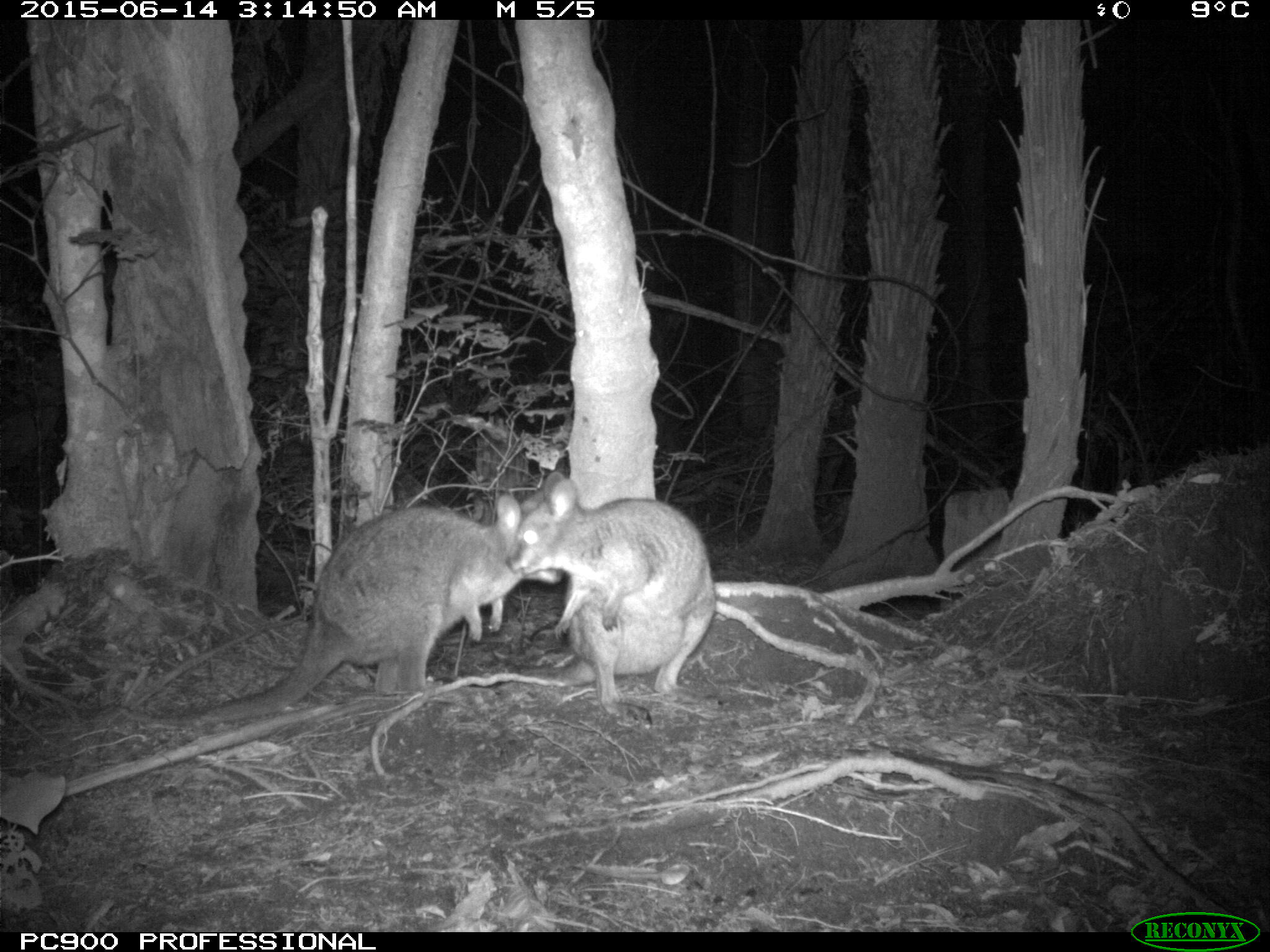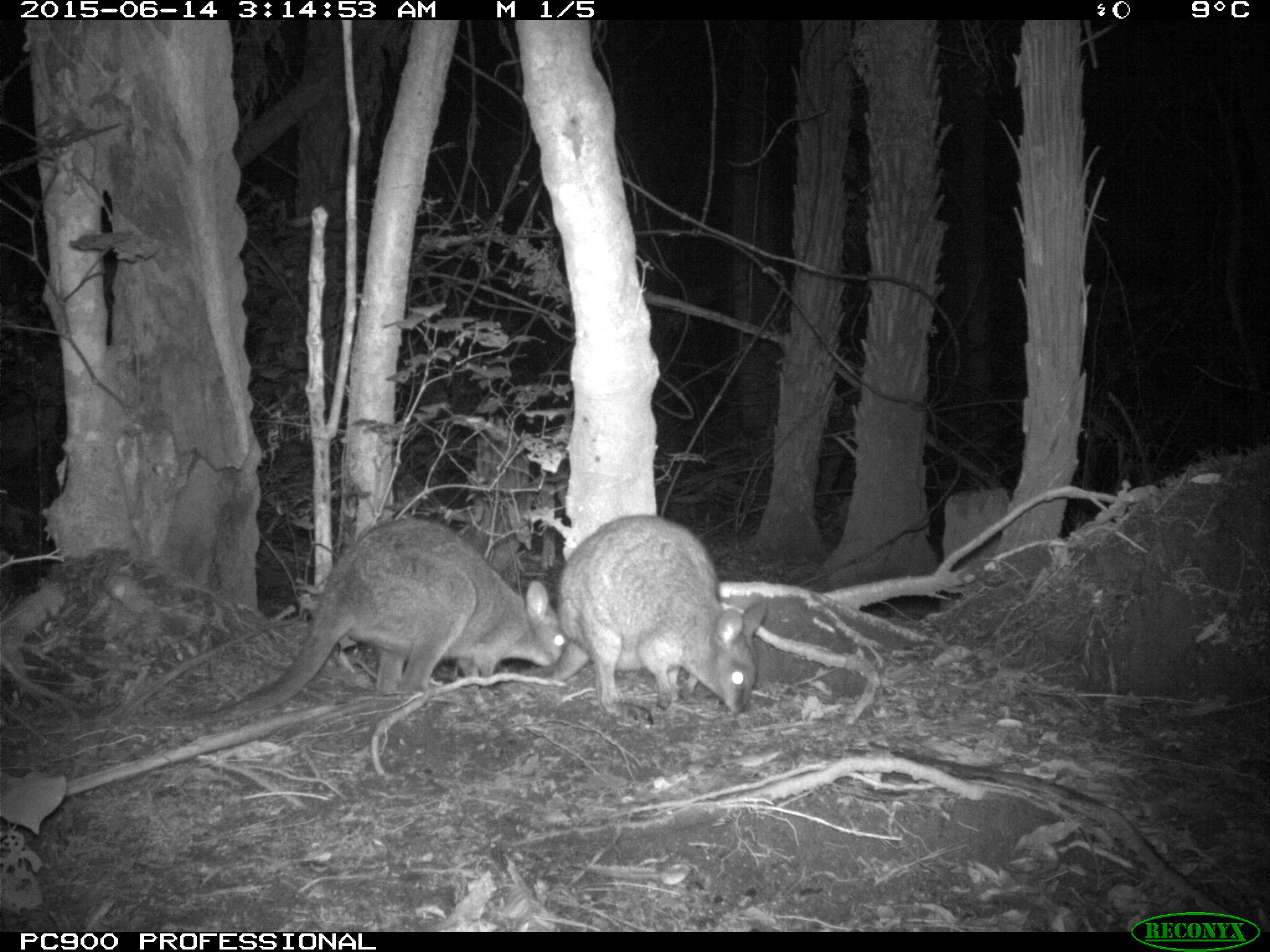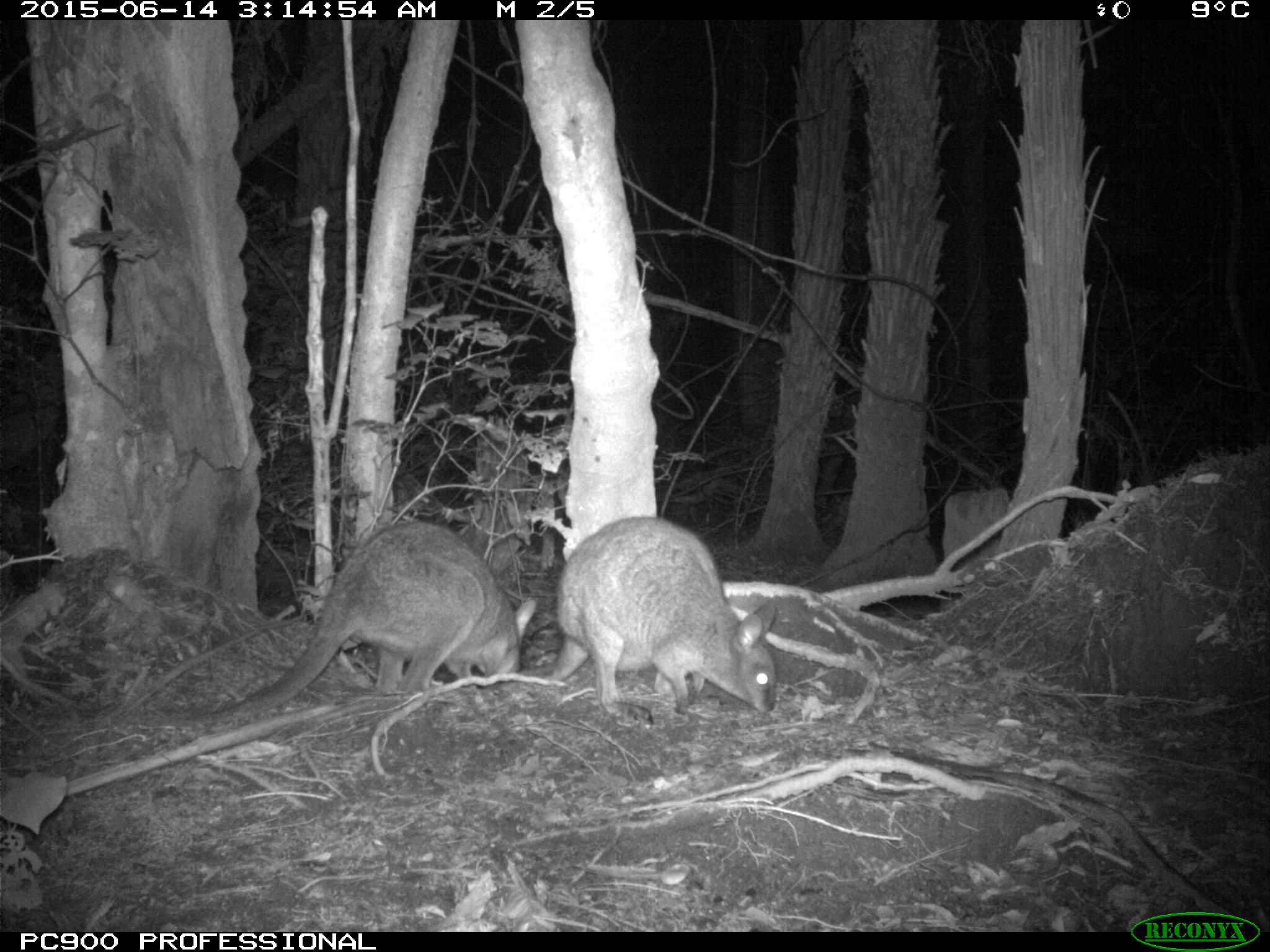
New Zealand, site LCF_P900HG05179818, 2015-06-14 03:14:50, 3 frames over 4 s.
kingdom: Animalia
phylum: Chordata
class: Mammalia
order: Diprotodontia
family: Macropodidae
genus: Notamacropus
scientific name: Notamacropus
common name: wallaby